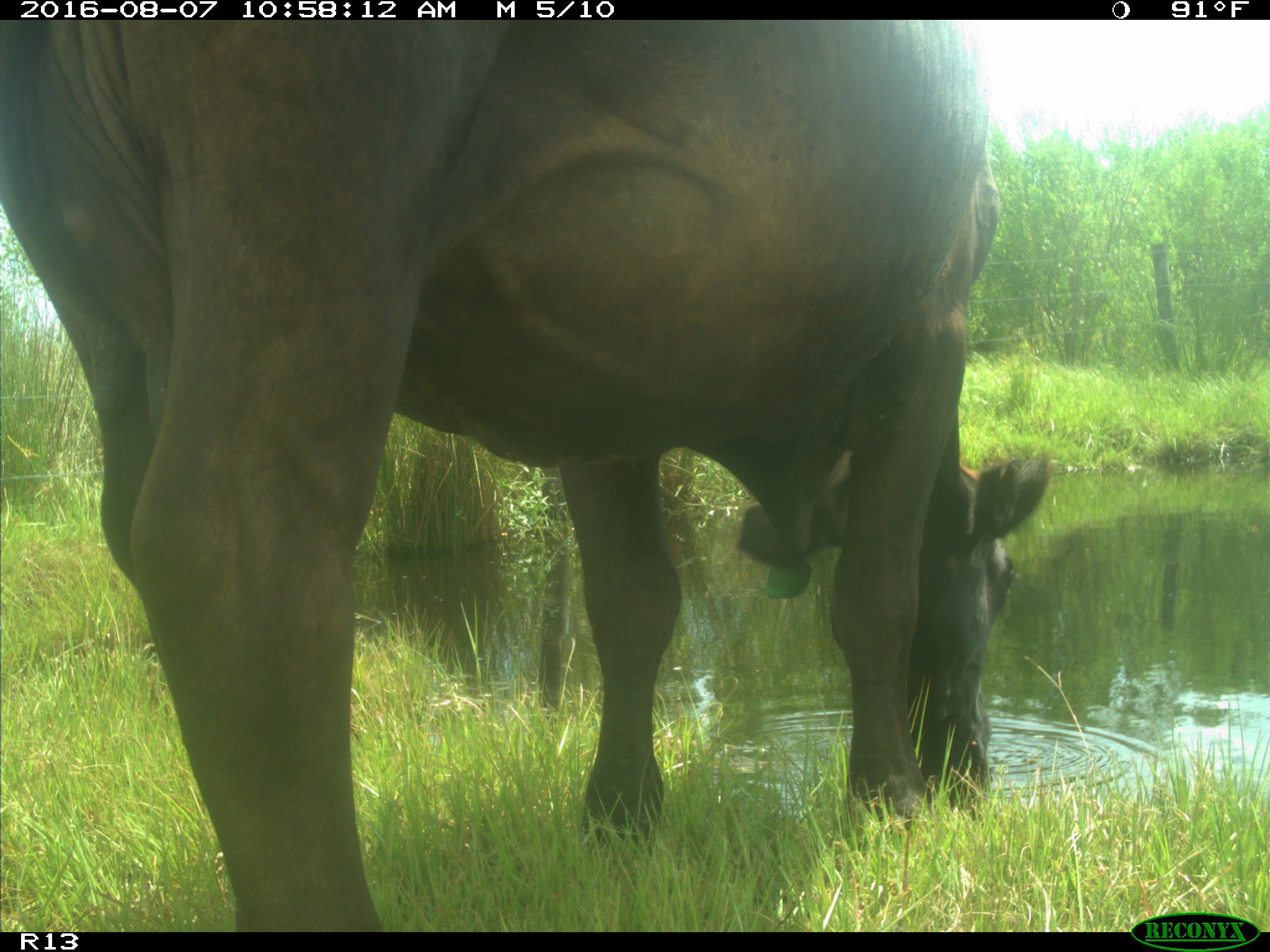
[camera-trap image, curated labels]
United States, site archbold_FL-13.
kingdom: Animalia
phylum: Chordata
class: Mammalia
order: Artiodactyla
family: Bovidae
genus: Bos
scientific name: Bos taurus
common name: domestic cow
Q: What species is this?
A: Bos taurus (domestic cow).